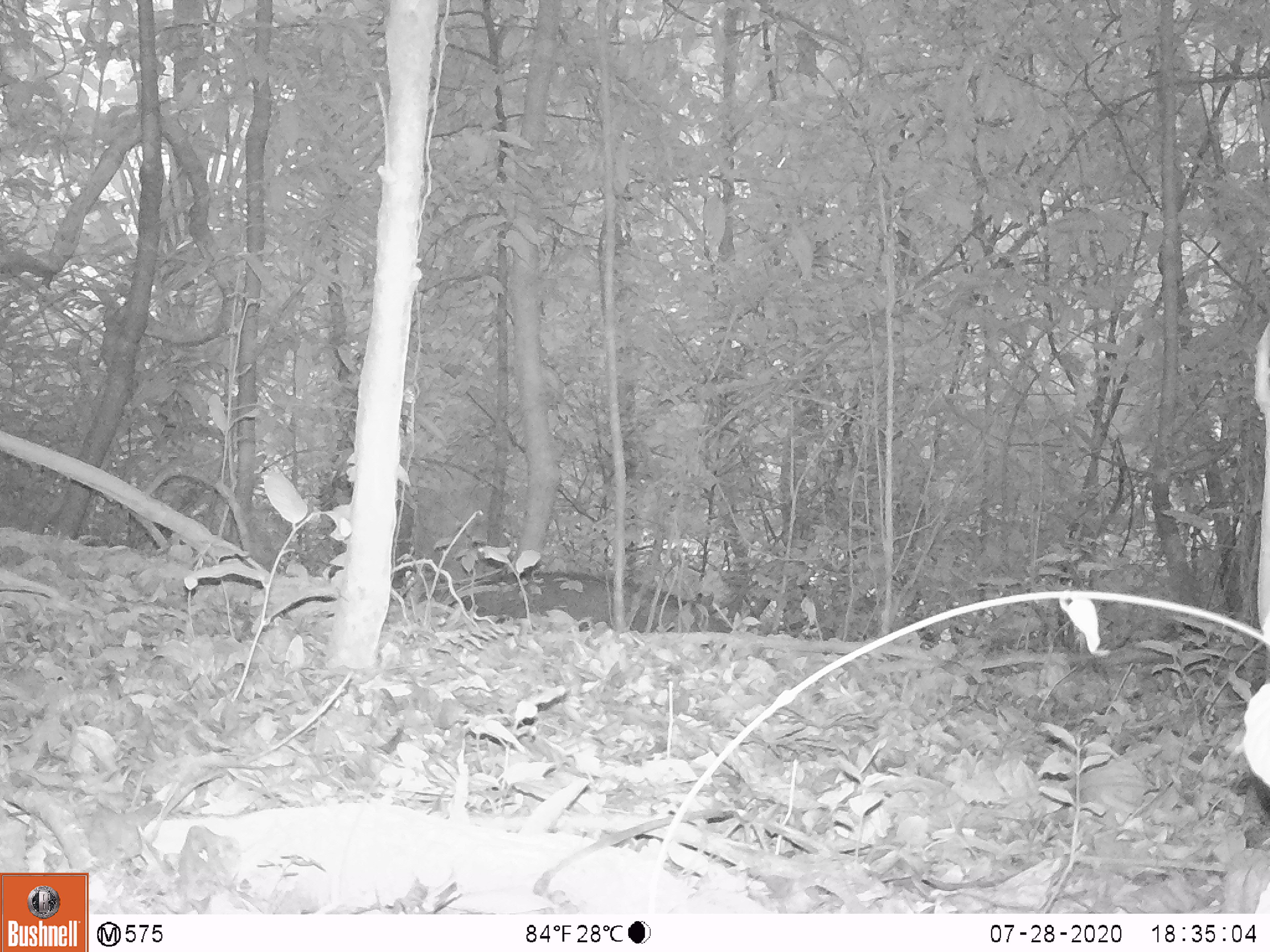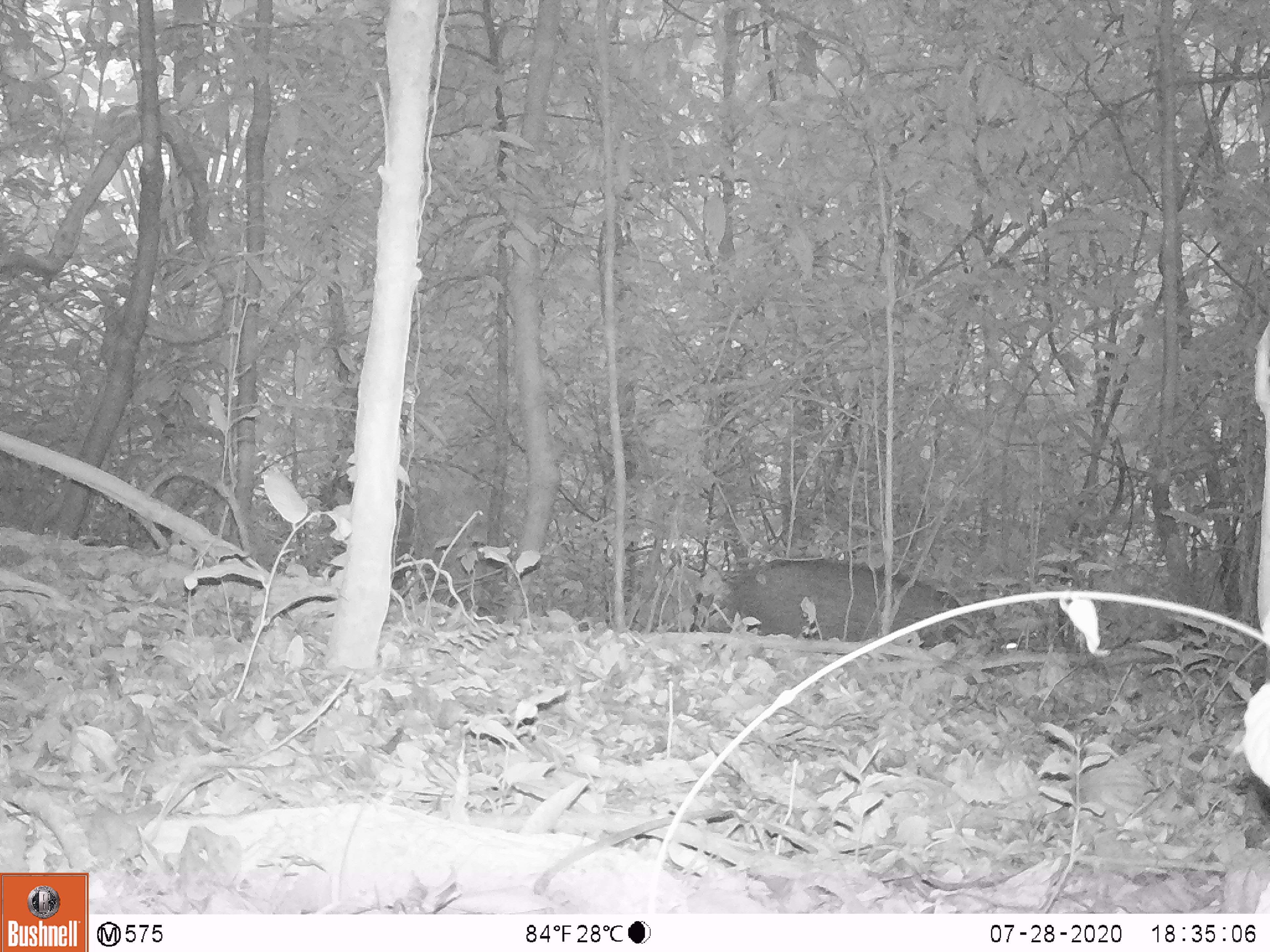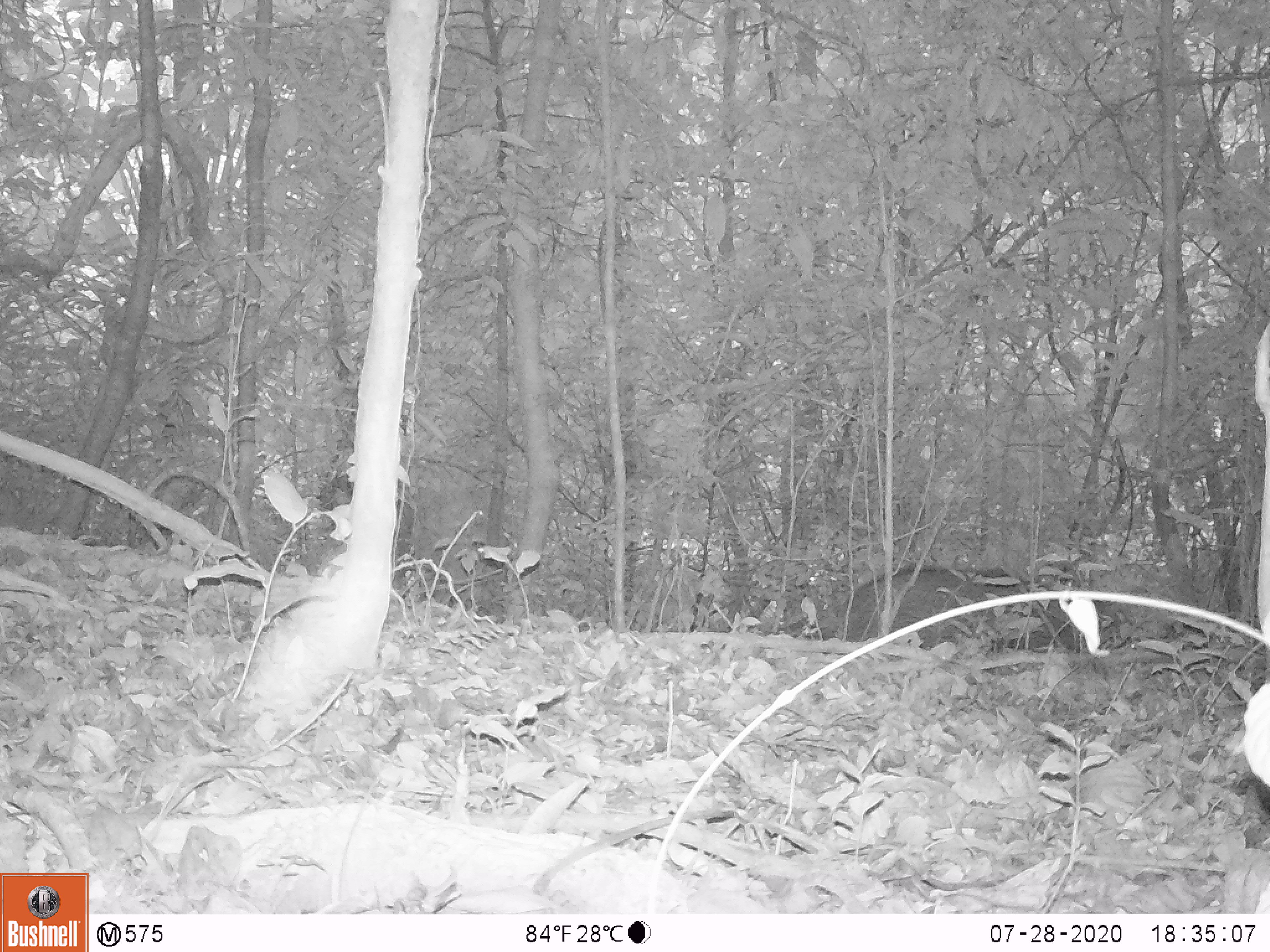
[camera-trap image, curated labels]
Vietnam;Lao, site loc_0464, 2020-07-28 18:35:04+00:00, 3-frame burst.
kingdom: Animalia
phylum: Chordata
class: Mammalia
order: Artiodactyla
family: Suidae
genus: Sus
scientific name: Sus scrofa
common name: eurasian wild pig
Eurasian wild pig (Sus scrofa). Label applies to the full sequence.